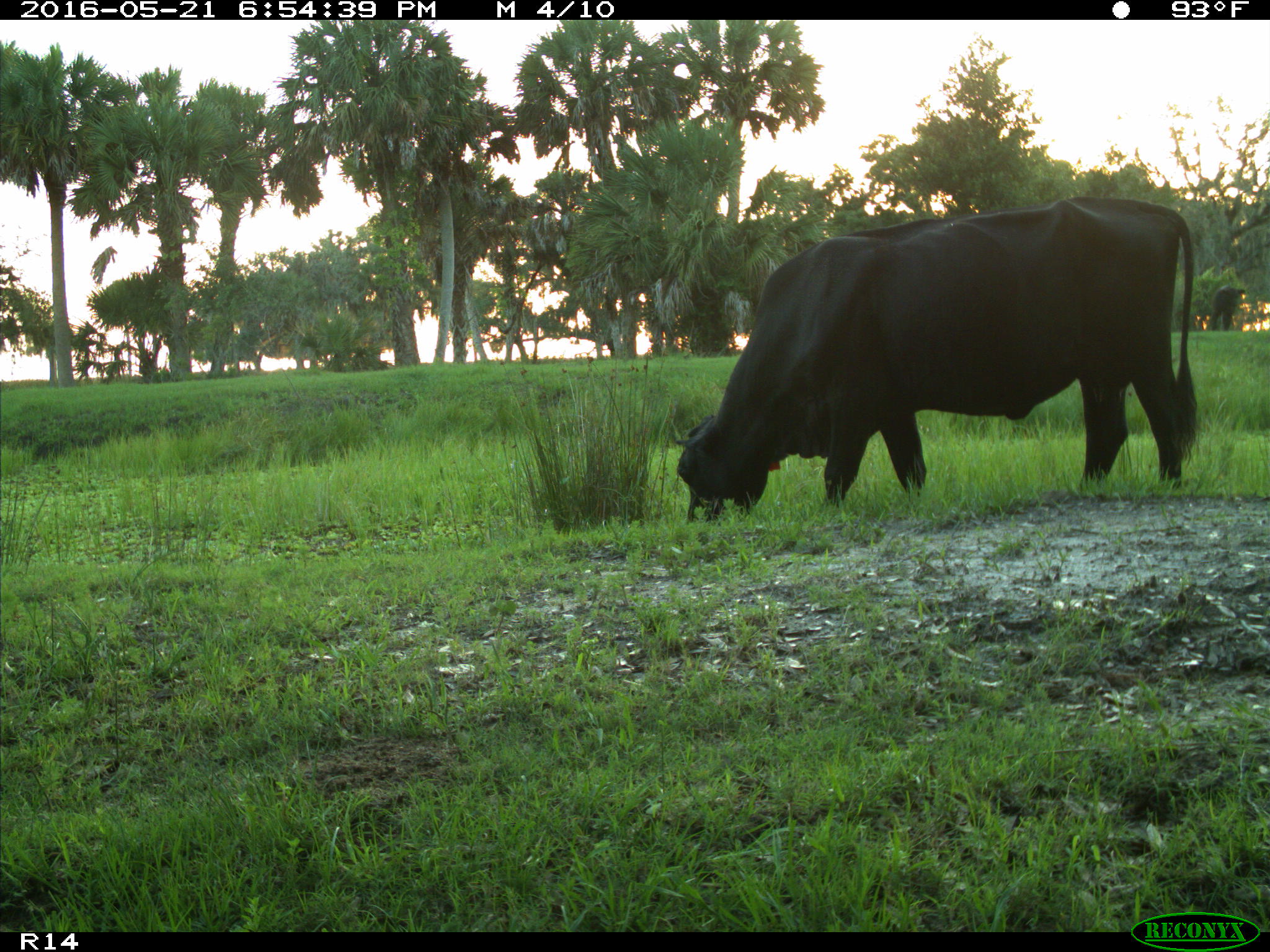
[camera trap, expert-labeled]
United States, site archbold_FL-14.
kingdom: Animalia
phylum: Chordata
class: Mammalia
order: Artiodactyla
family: Bovidae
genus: Bos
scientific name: Bos taurus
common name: domestic cow